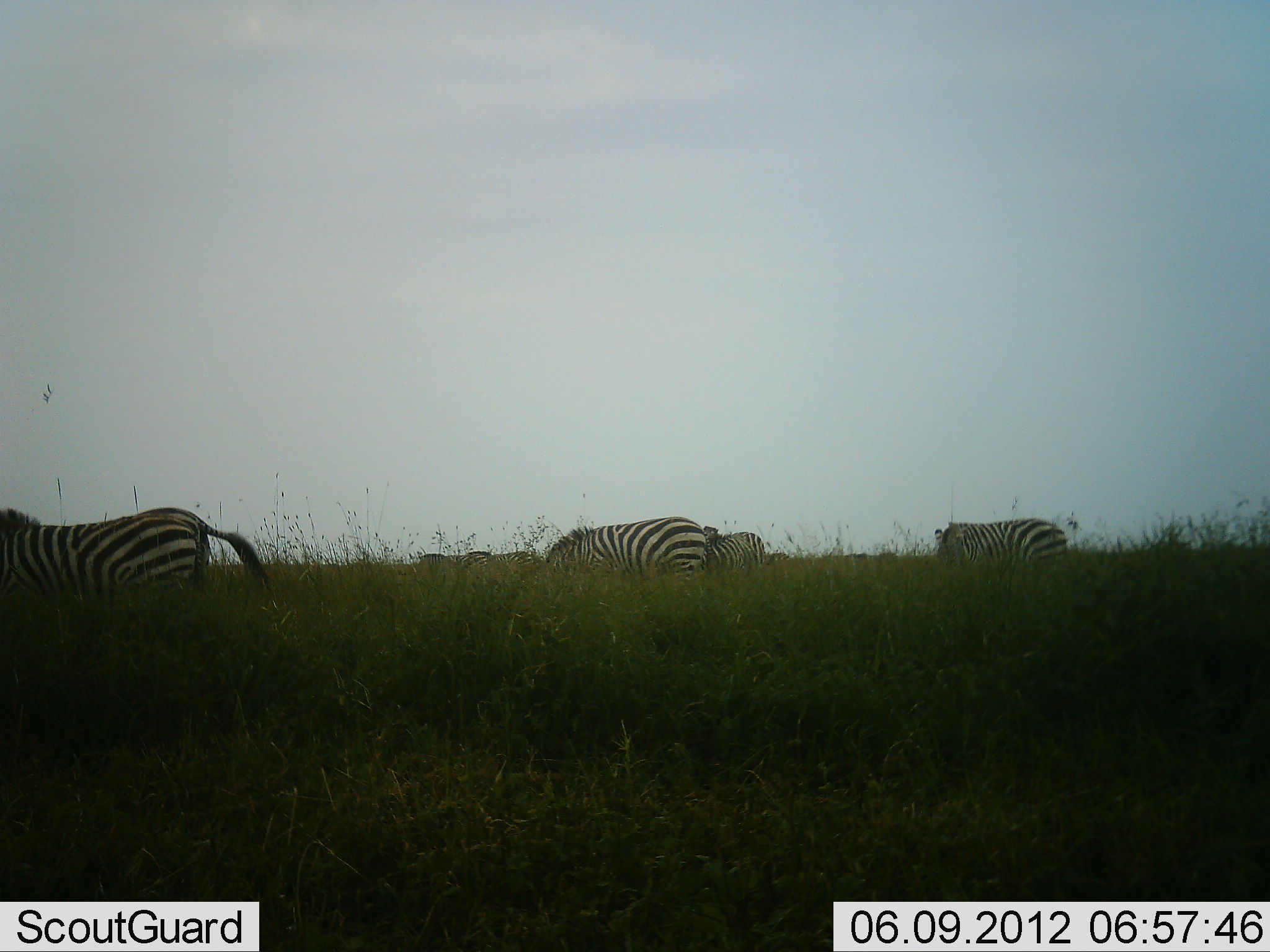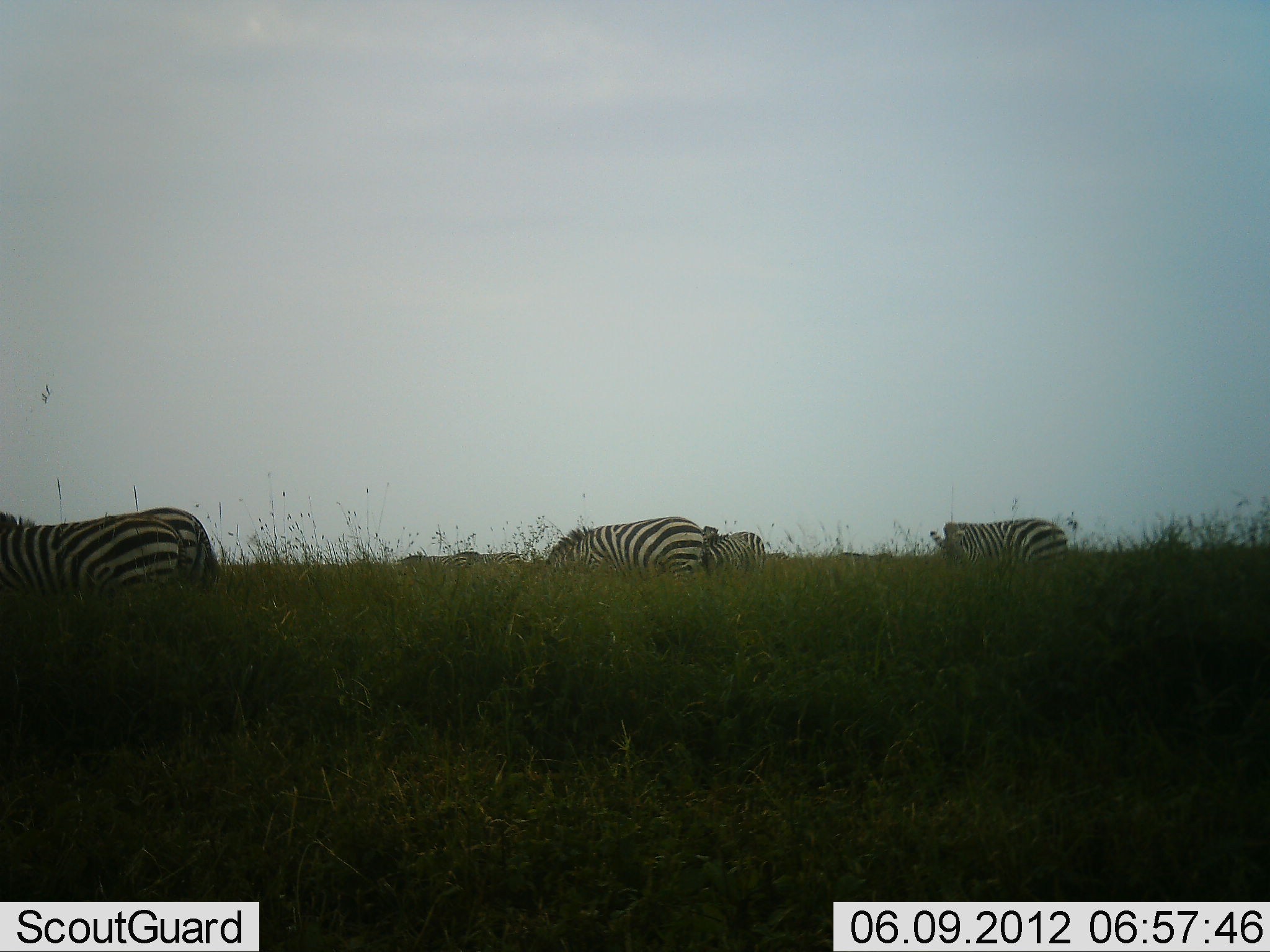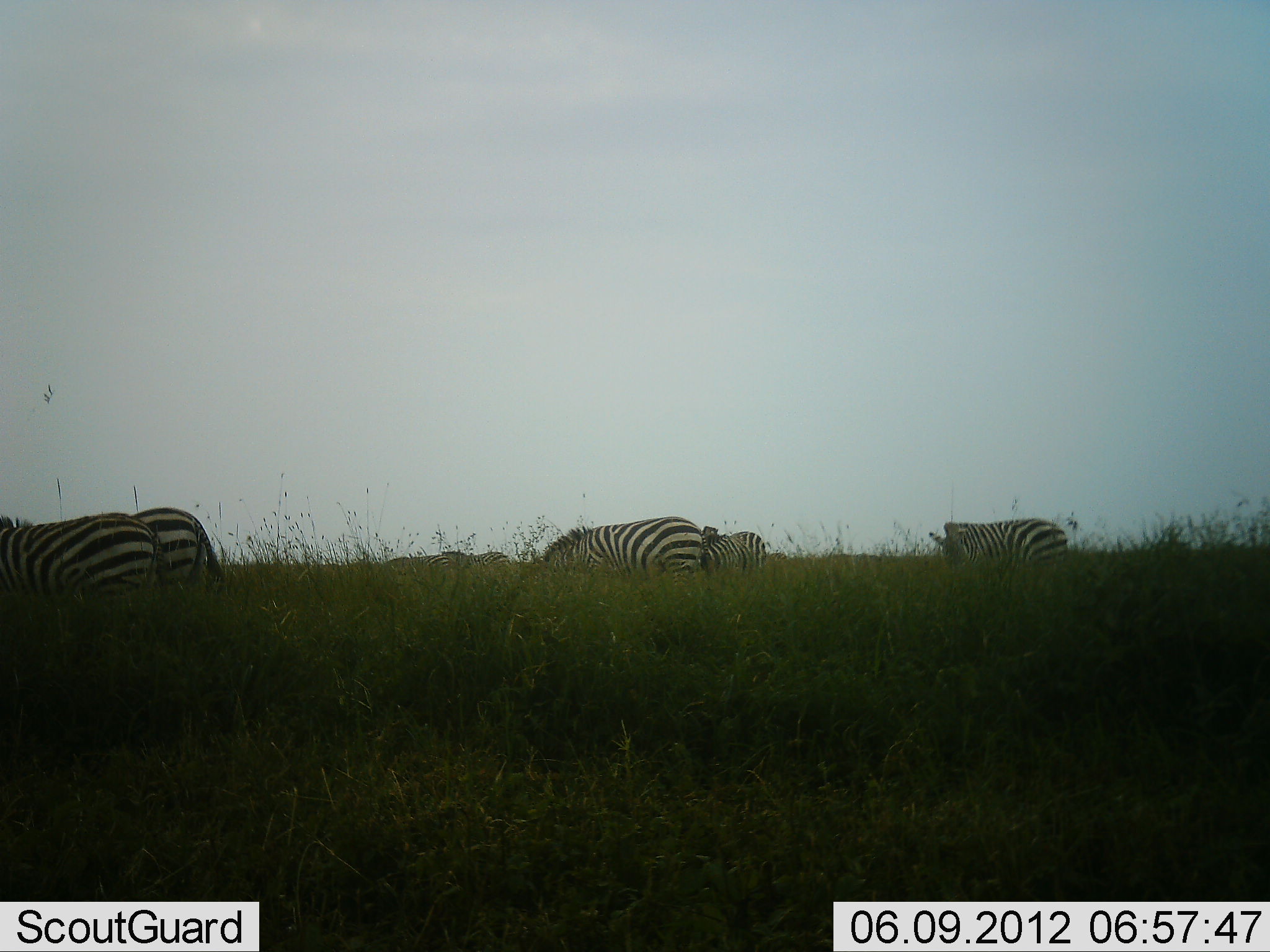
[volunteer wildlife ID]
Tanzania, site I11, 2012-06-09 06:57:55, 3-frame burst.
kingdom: Animalia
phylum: Chordata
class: Mammalia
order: Perissodactyla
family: Equidae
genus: Equus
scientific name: Equus quagga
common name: plains zebra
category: zebra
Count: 7.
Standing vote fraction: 50%.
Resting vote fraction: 0%.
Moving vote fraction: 40%.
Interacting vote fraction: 0%.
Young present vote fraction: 0%.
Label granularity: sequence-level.